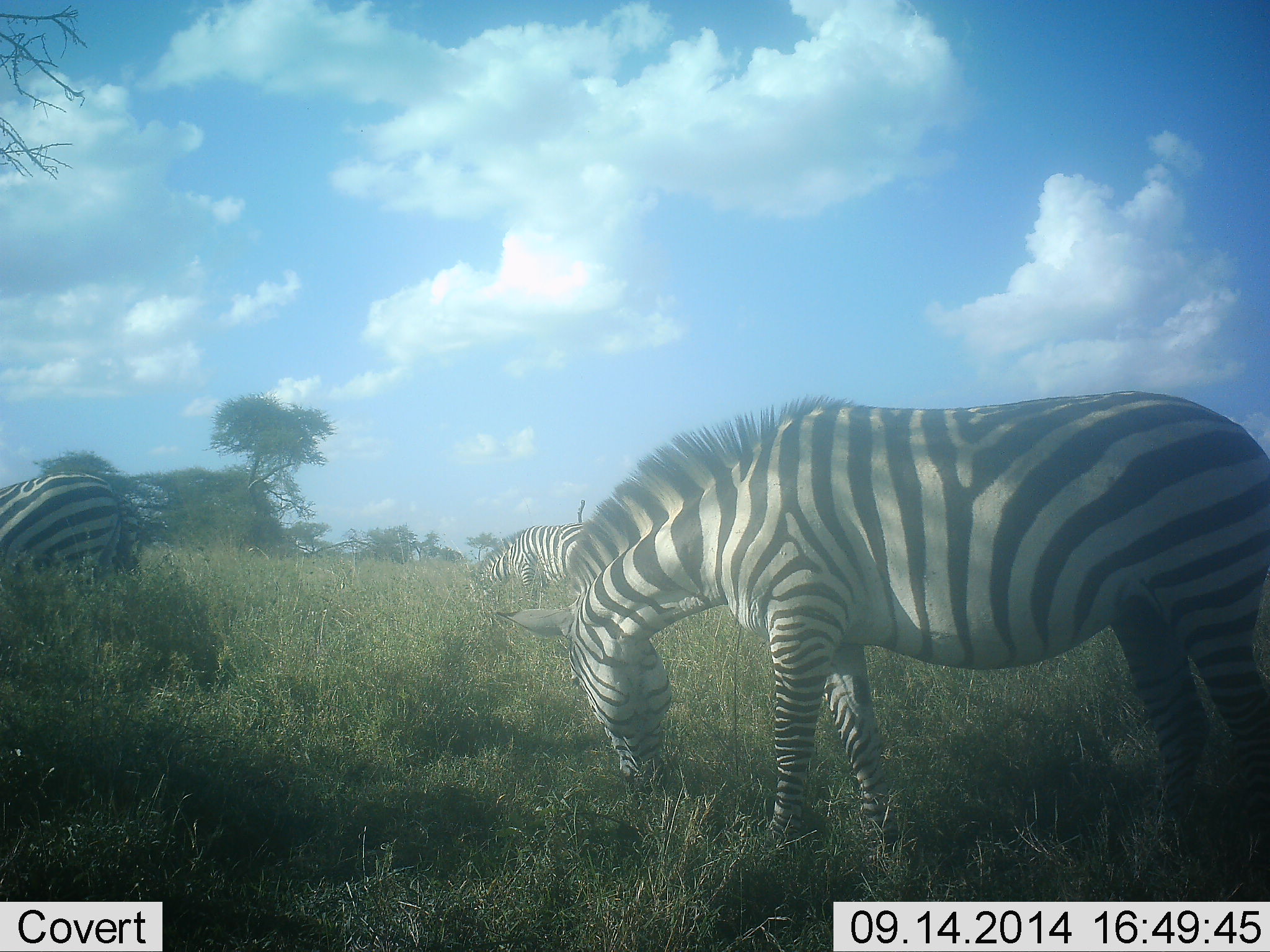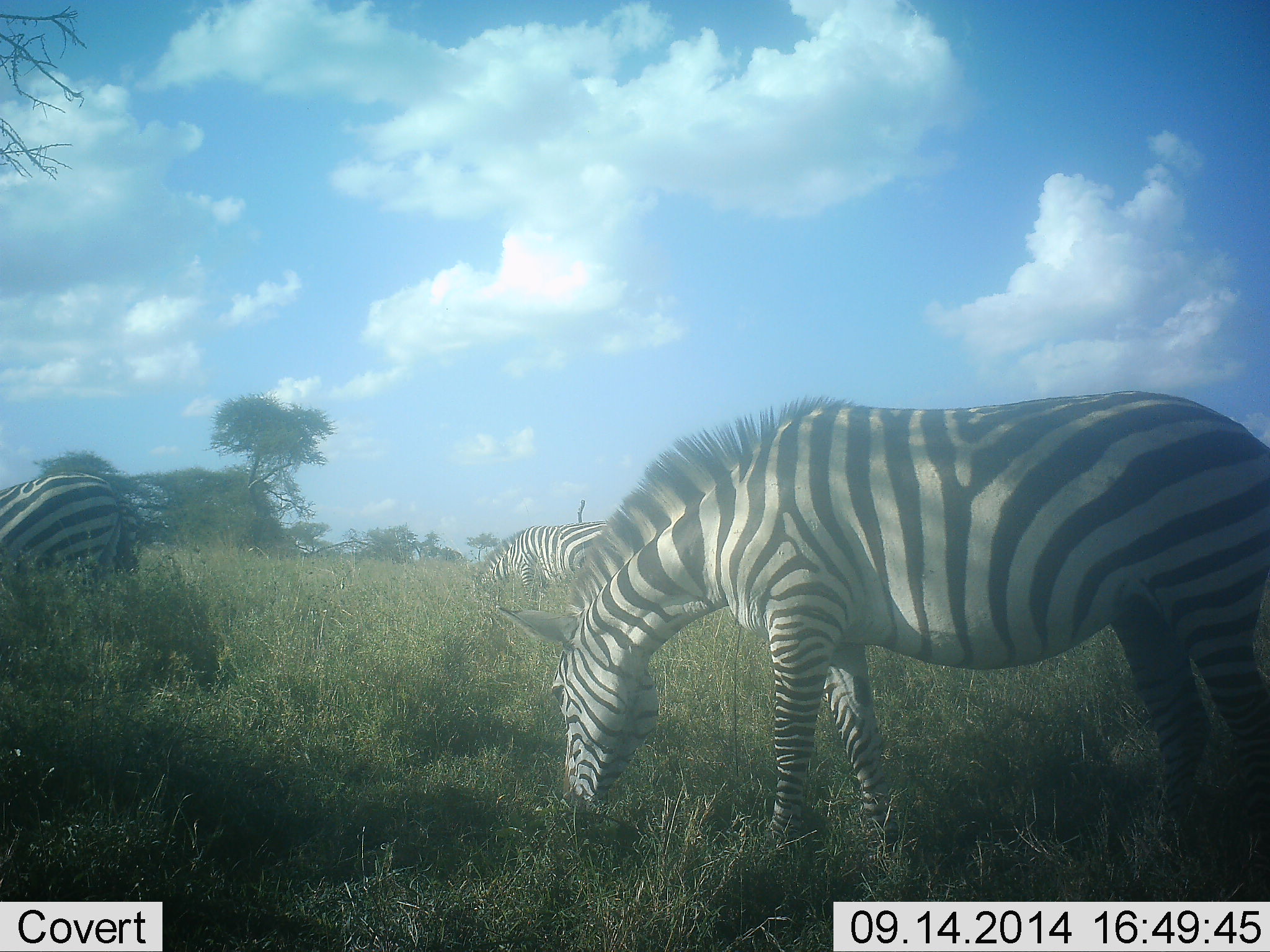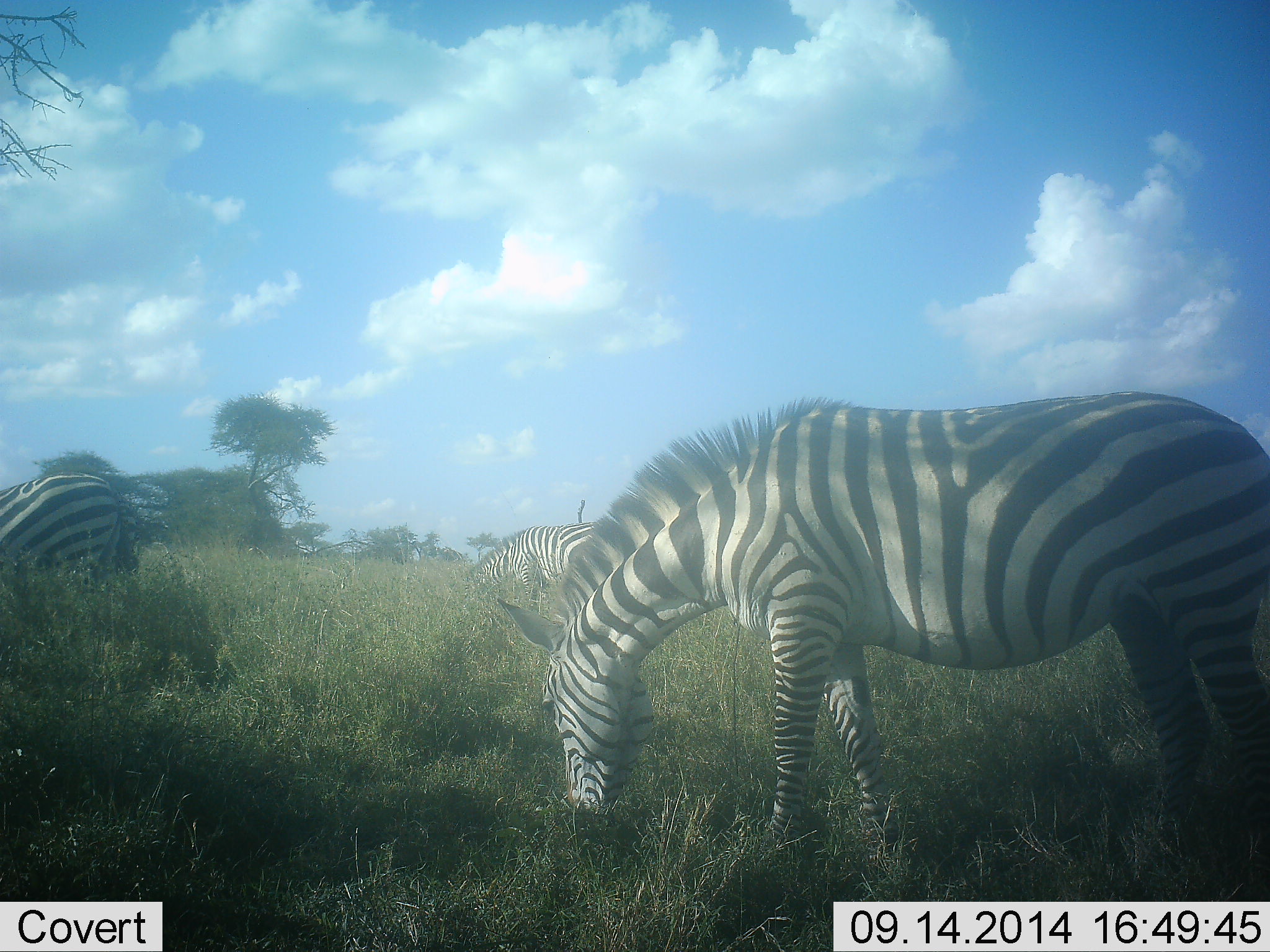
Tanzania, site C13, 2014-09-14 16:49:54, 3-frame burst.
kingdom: Animalia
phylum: Chordata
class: Mammalia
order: Perissodactyla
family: Equidae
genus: Equus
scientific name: Equus quagga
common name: plains zebra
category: zebra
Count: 3.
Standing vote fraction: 30%.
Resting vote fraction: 0%.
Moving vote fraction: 10%.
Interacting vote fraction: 0%.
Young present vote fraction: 0%.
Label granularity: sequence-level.